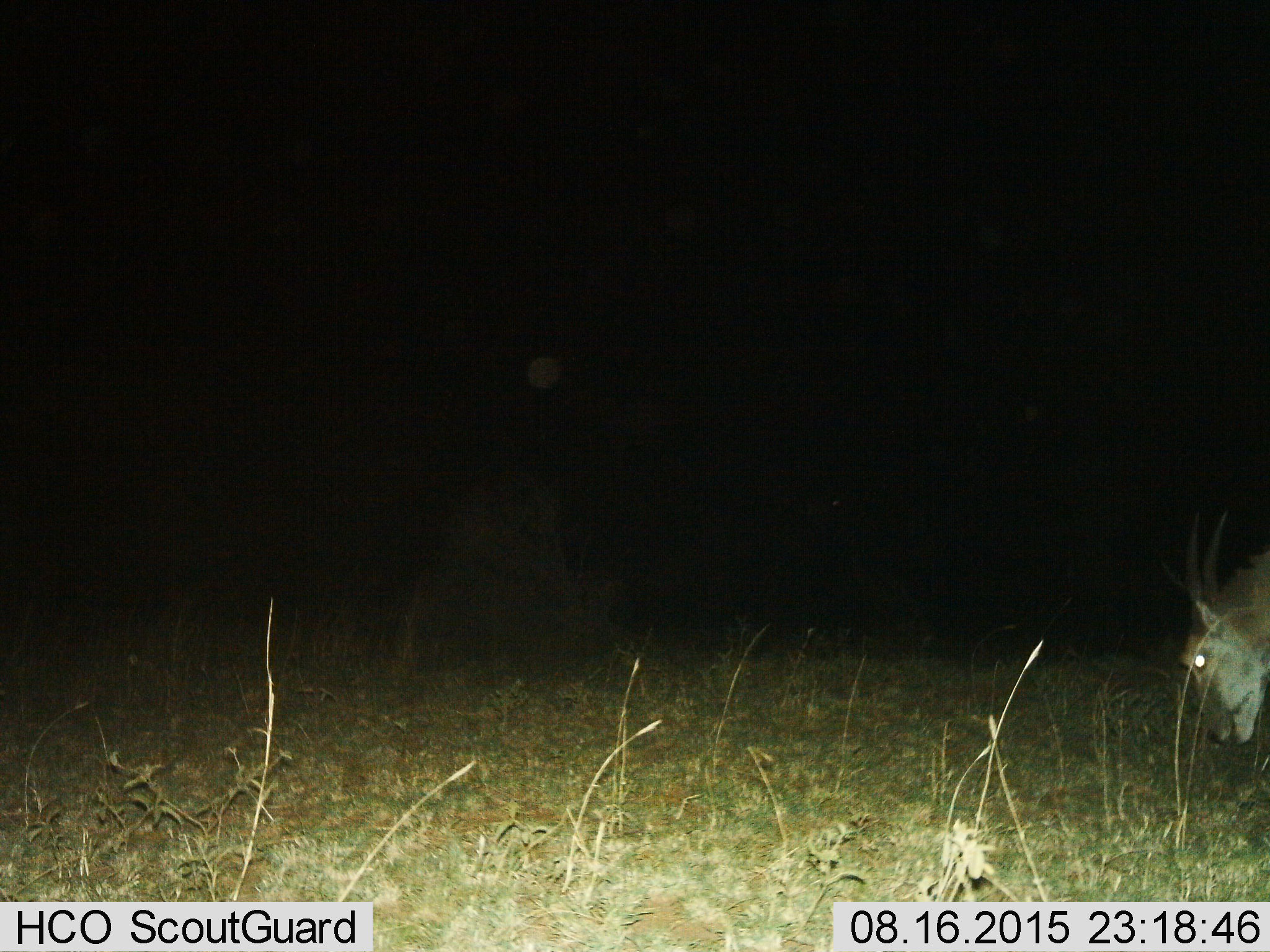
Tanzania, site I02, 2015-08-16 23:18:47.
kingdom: Animalia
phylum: Chordata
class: Mammalia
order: Artiodactyla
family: Bovidae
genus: Tragelaphus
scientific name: Tragelaphus oryx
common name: eland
Eland (Tragelaphus oryx), count 1. Behavior (volunteer vote fractions): standing 0%, resting 0%, moving 0%, interacting 0%. Young present (vote fraction): 0%. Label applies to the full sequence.